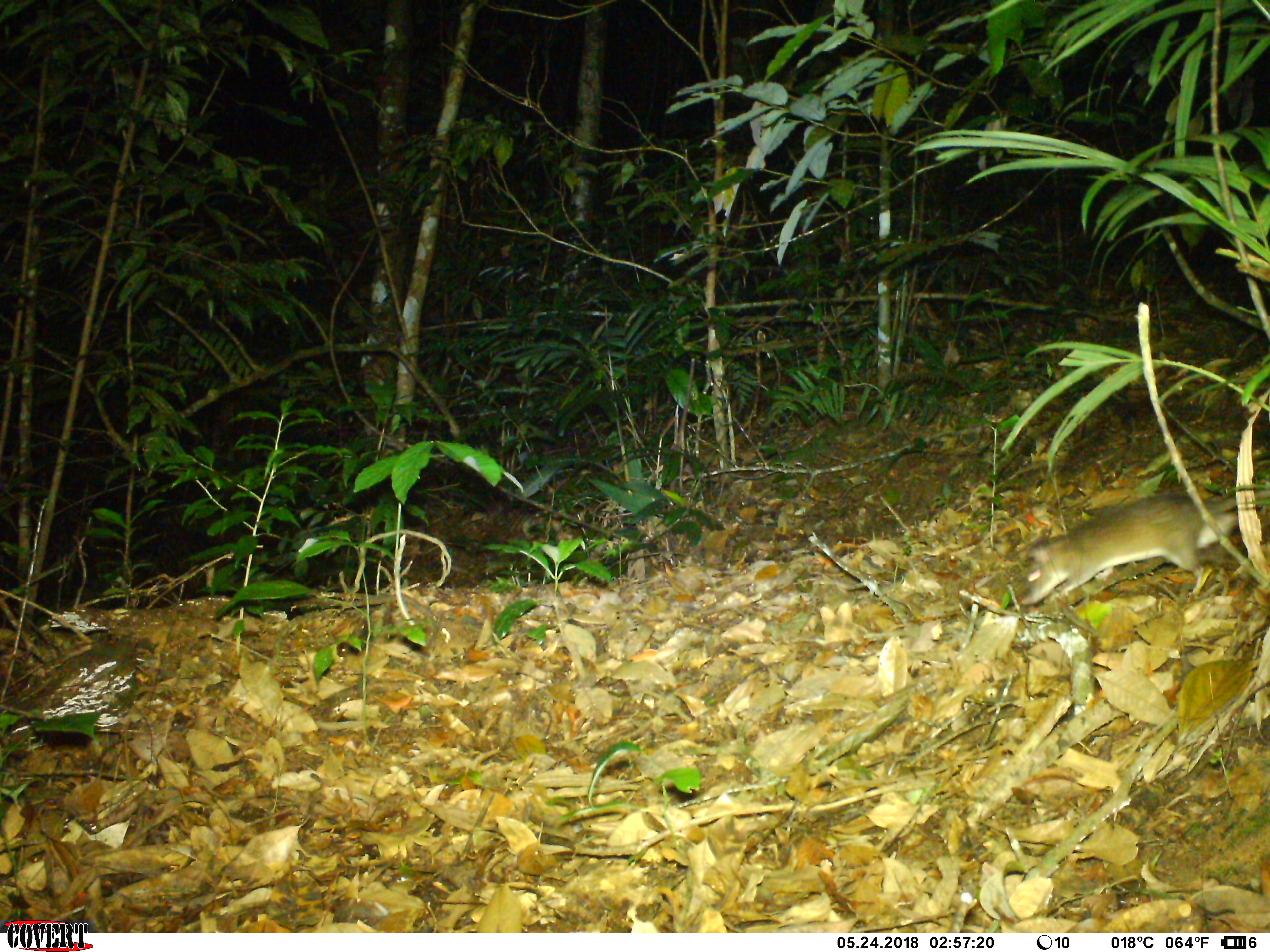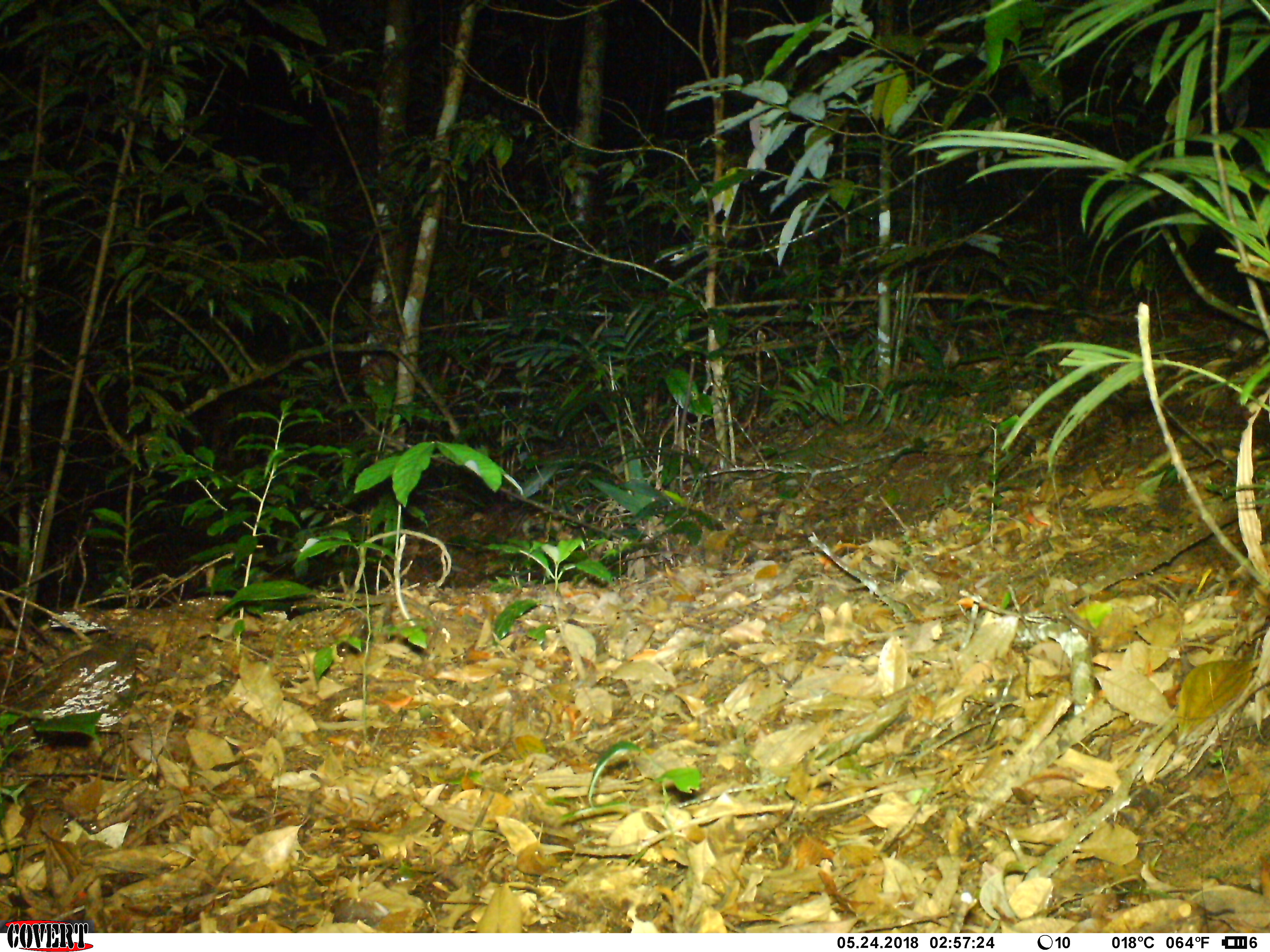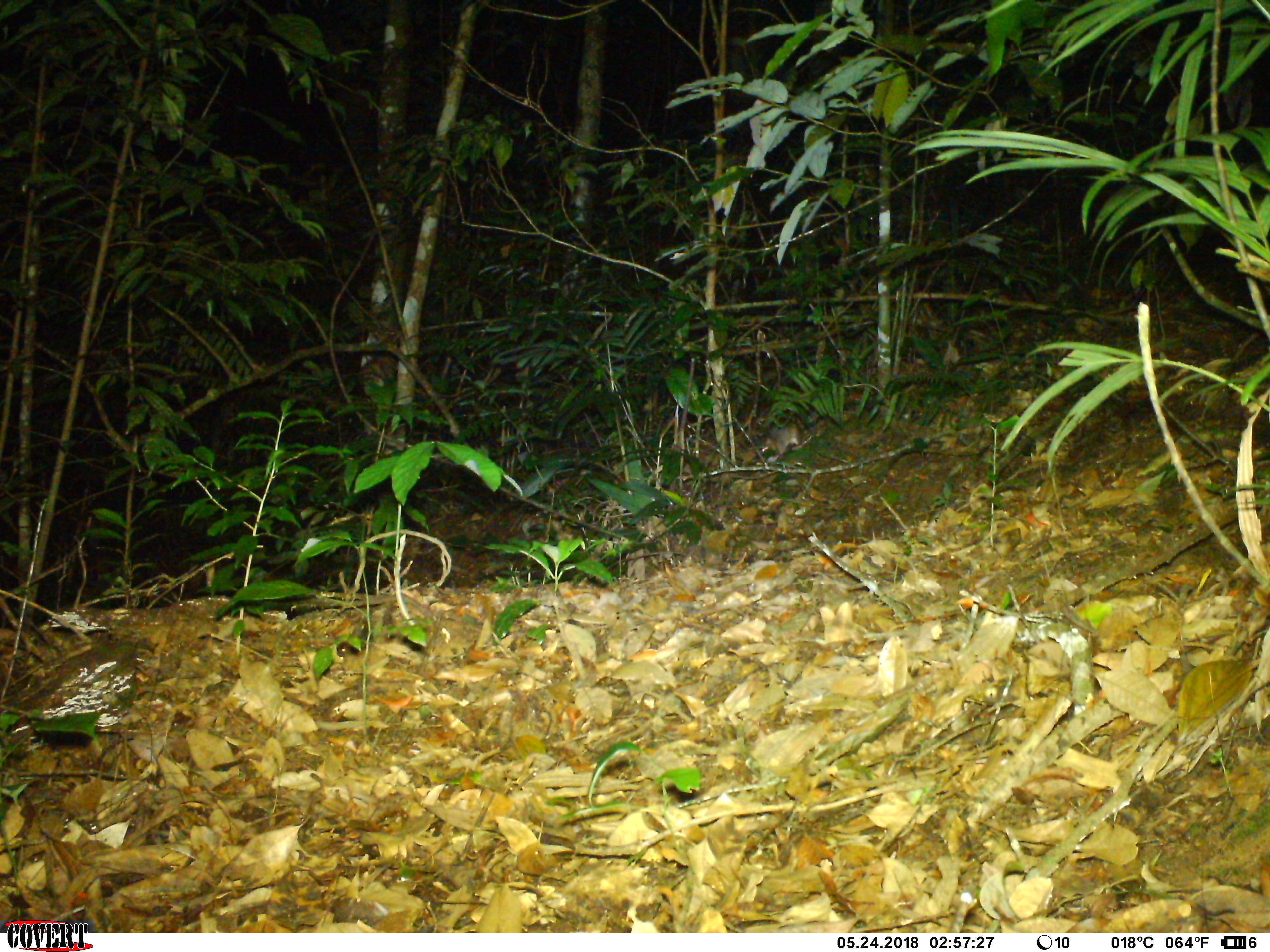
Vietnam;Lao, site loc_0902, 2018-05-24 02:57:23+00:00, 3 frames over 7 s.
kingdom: Animalia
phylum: Chordata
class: Mammalia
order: Rodentia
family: Muridae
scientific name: Muridae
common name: old-world mice and rats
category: unidentified murid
Unidentified murid (old-world mice and rats) (Muridae). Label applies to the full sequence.